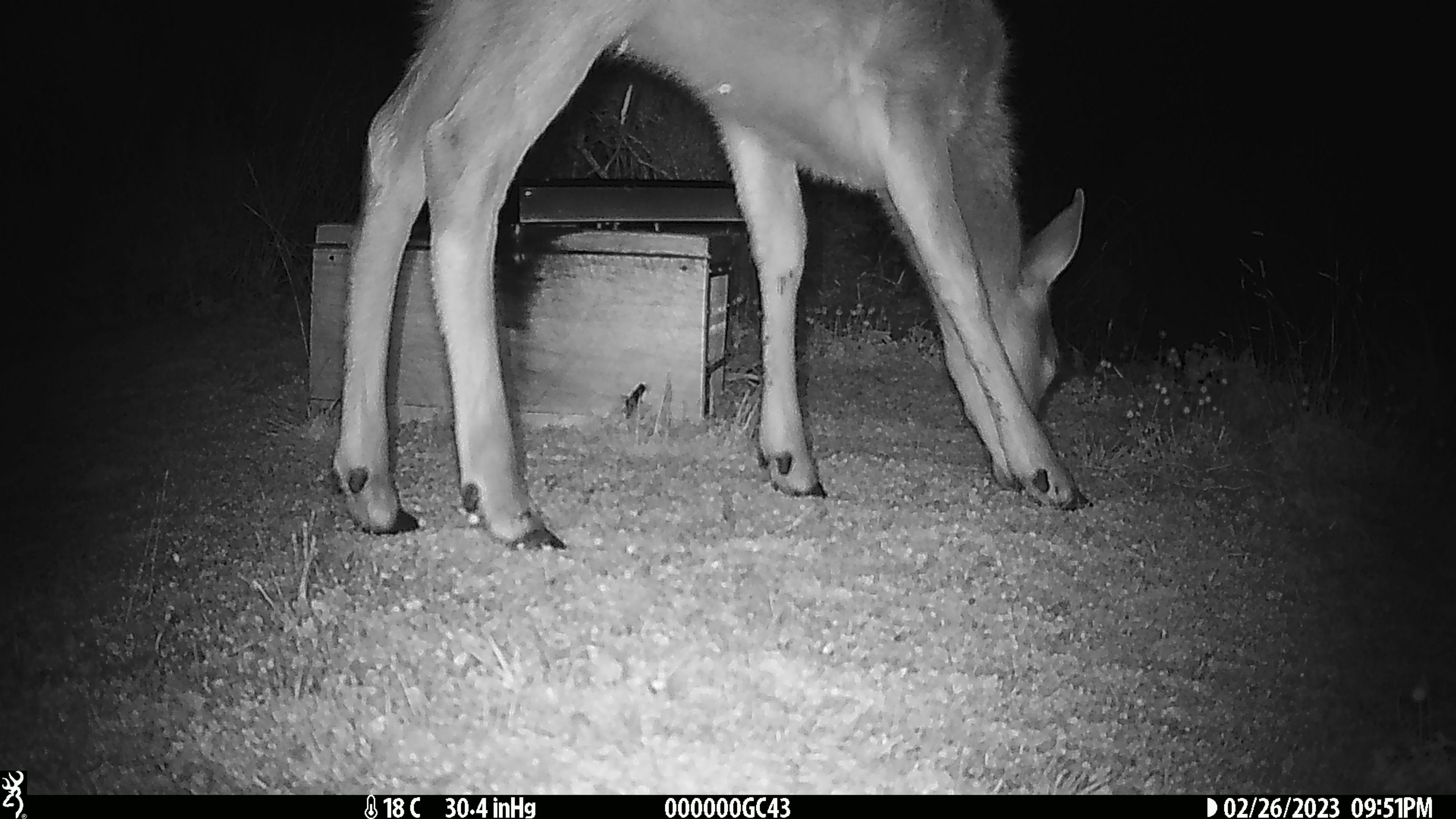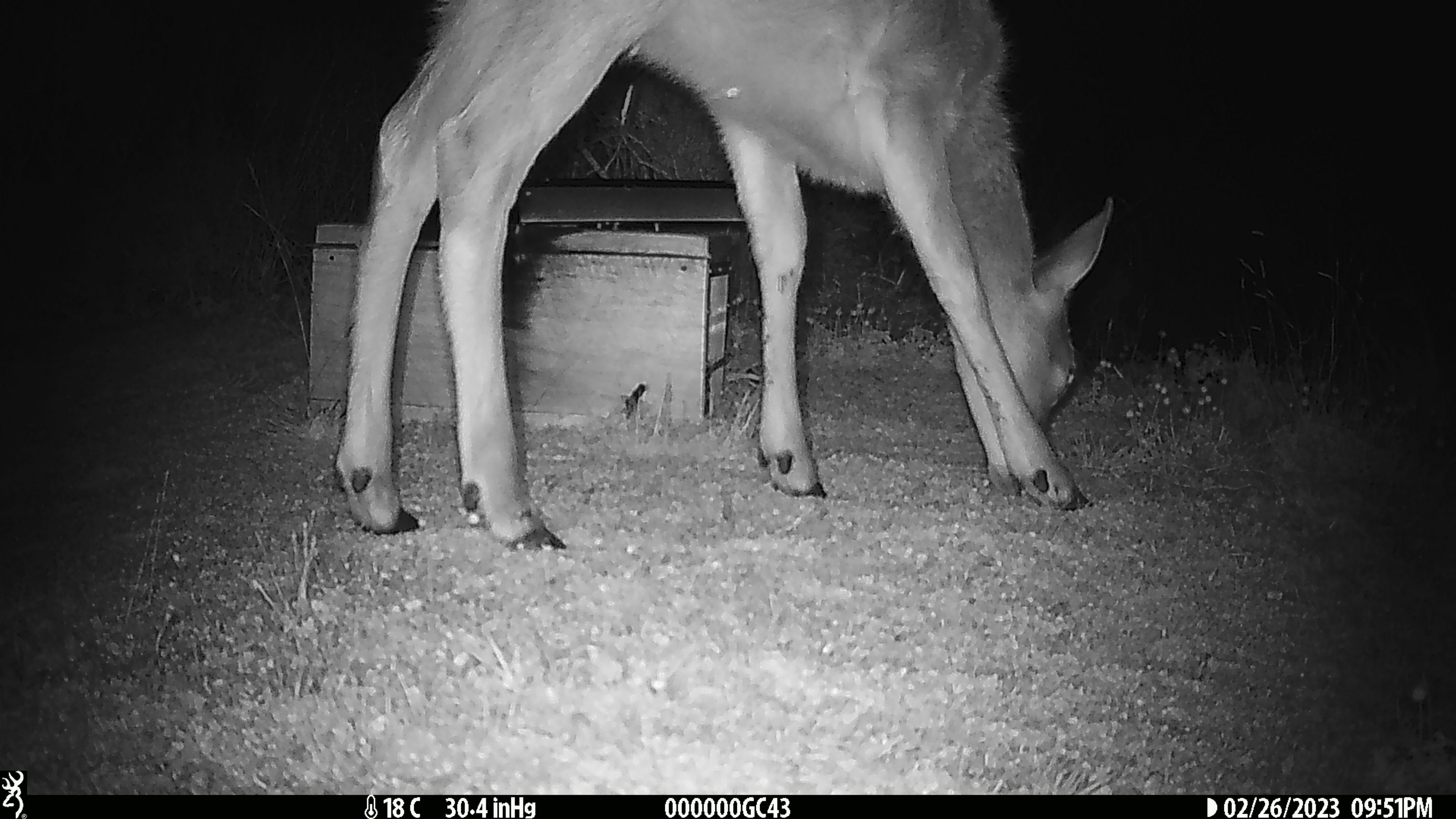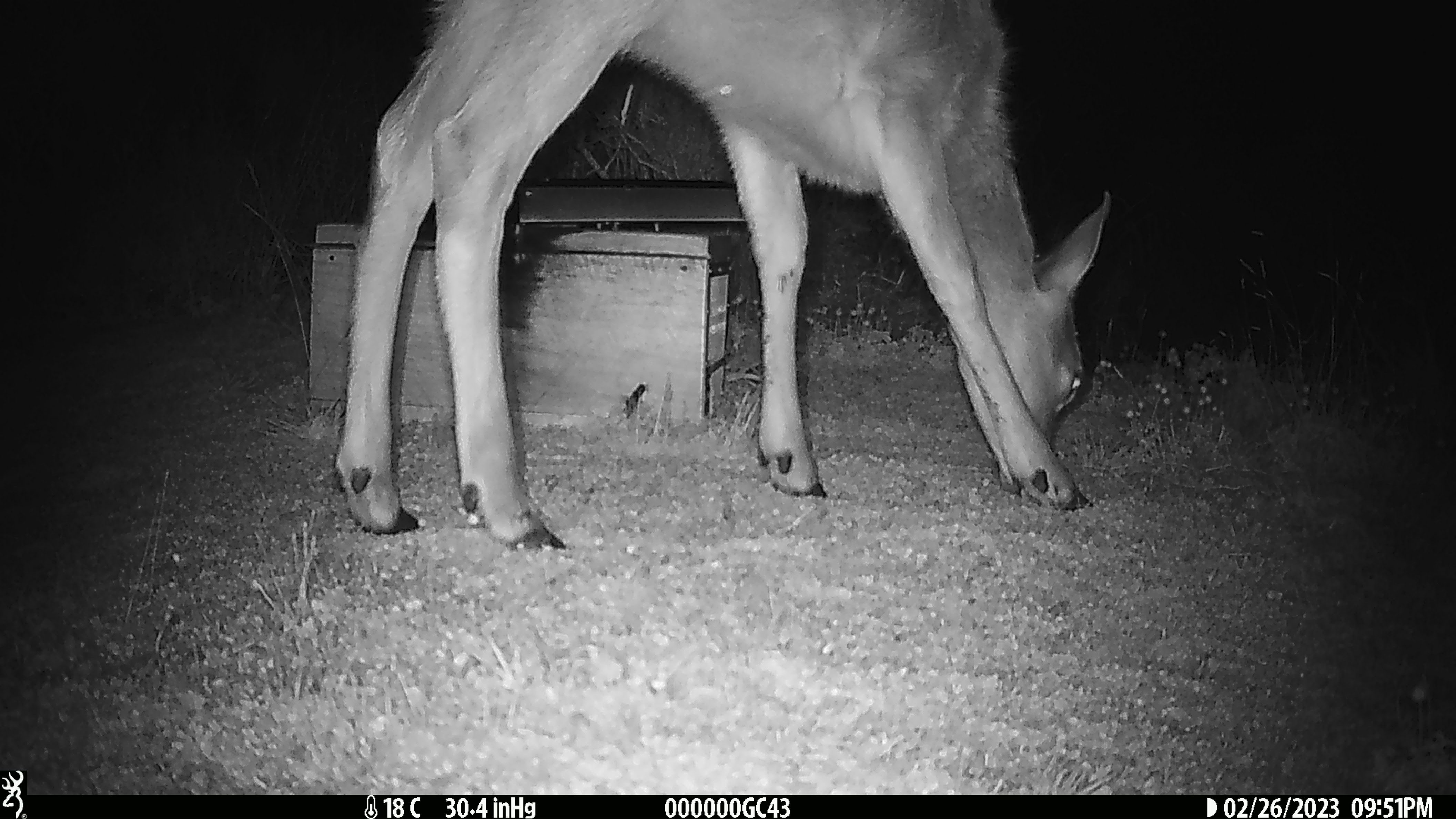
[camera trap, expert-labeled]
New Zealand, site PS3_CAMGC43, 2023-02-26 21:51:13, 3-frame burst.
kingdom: Animalia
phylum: Chordata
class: Mammalia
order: Artiodactyla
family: Cervidae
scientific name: Cervidae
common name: deer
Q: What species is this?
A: Deer (Cervidae).